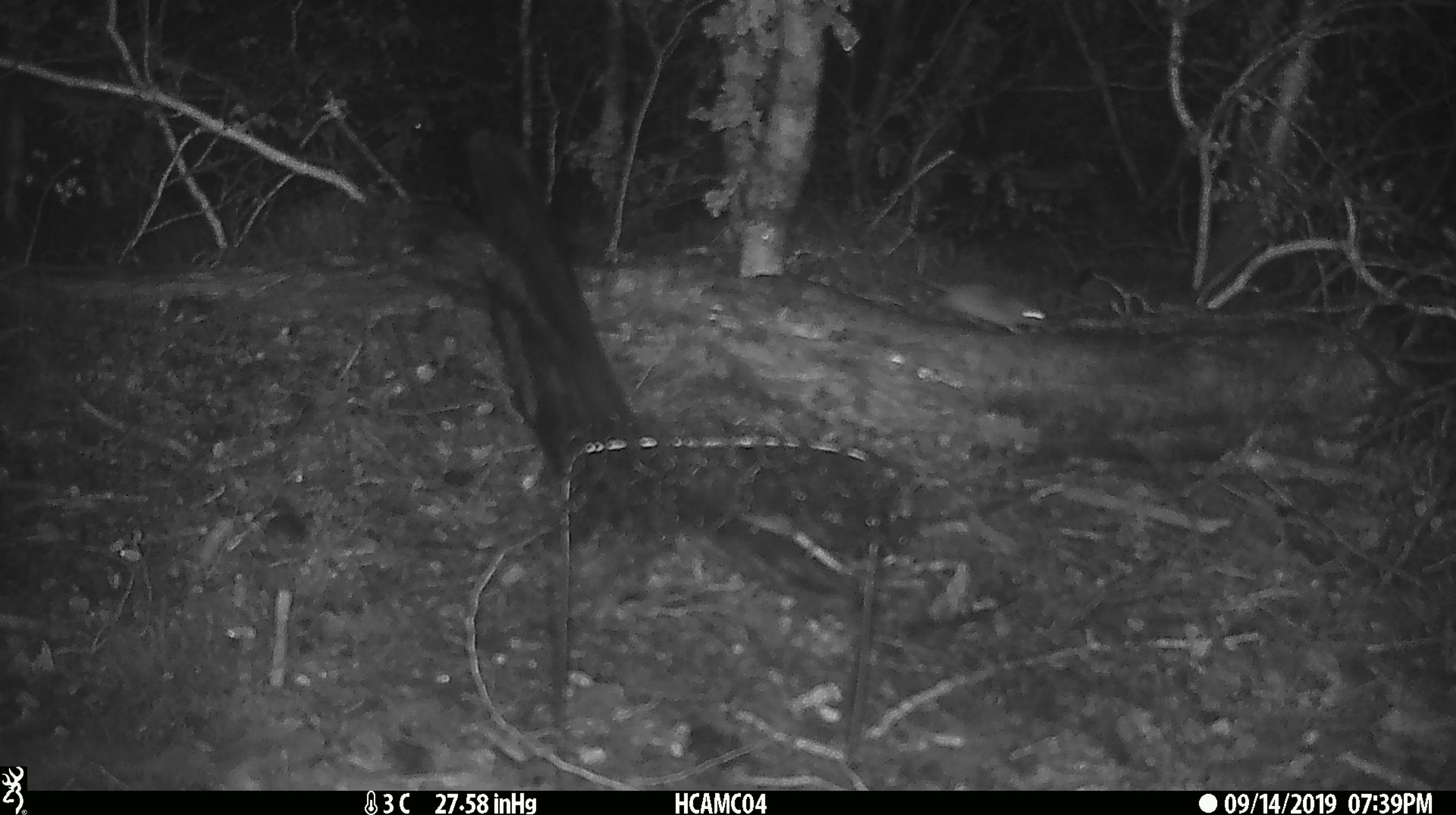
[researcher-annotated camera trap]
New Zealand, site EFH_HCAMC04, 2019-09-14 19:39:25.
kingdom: Animalia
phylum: Chordata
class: Mammalia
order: Rodentia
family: Muridae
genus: Mus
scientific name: Mus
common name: mouse